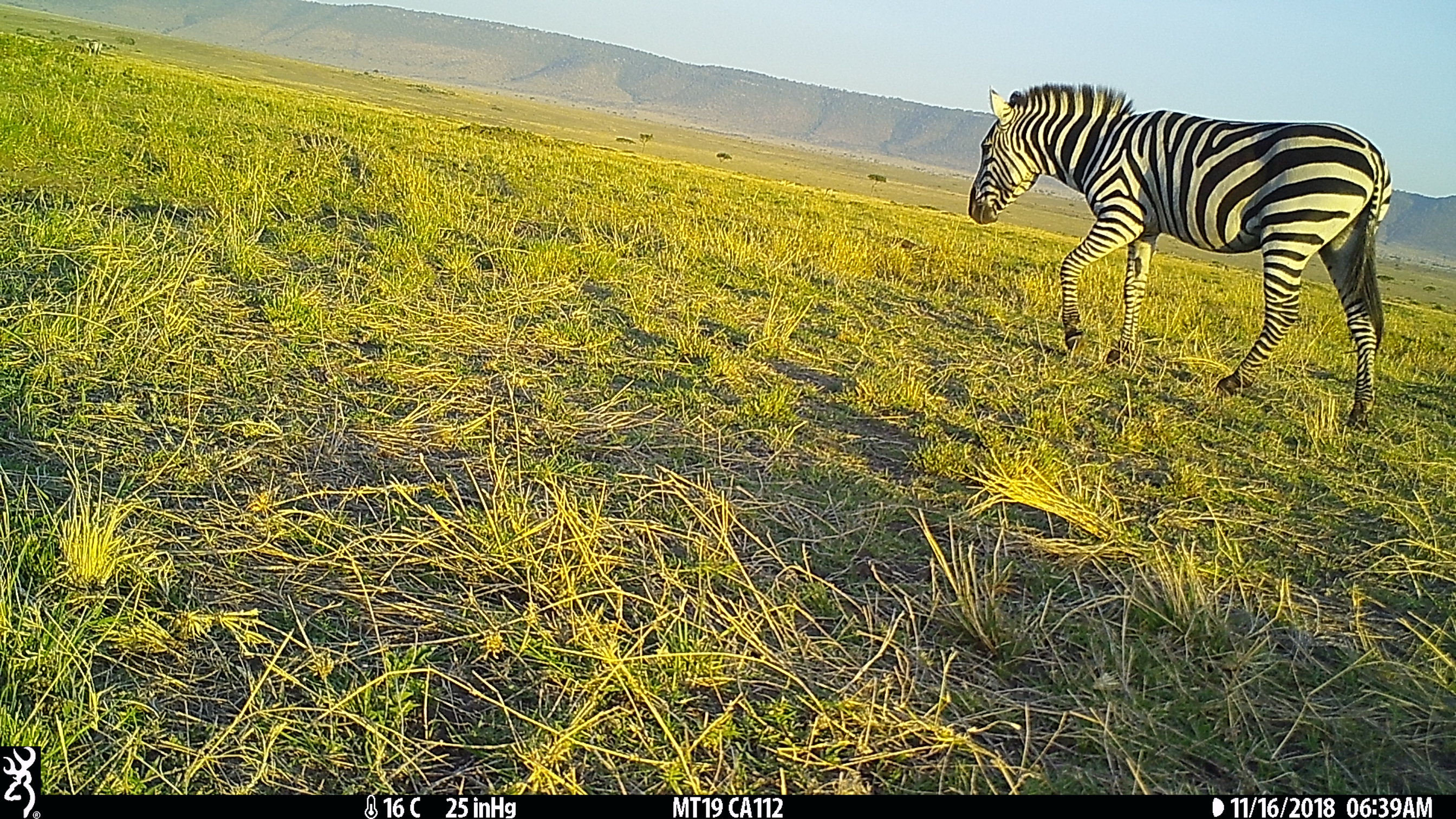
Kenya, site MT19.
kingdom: Animalia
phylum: Chordata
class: Mammalia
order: Perissodactyla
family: Equidae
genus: Equus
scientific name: Equus quagga burchellii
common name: burchell's zebra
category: zebra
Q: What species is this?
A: Zebra (burchell's zebra) (Equus quagga burchellii).